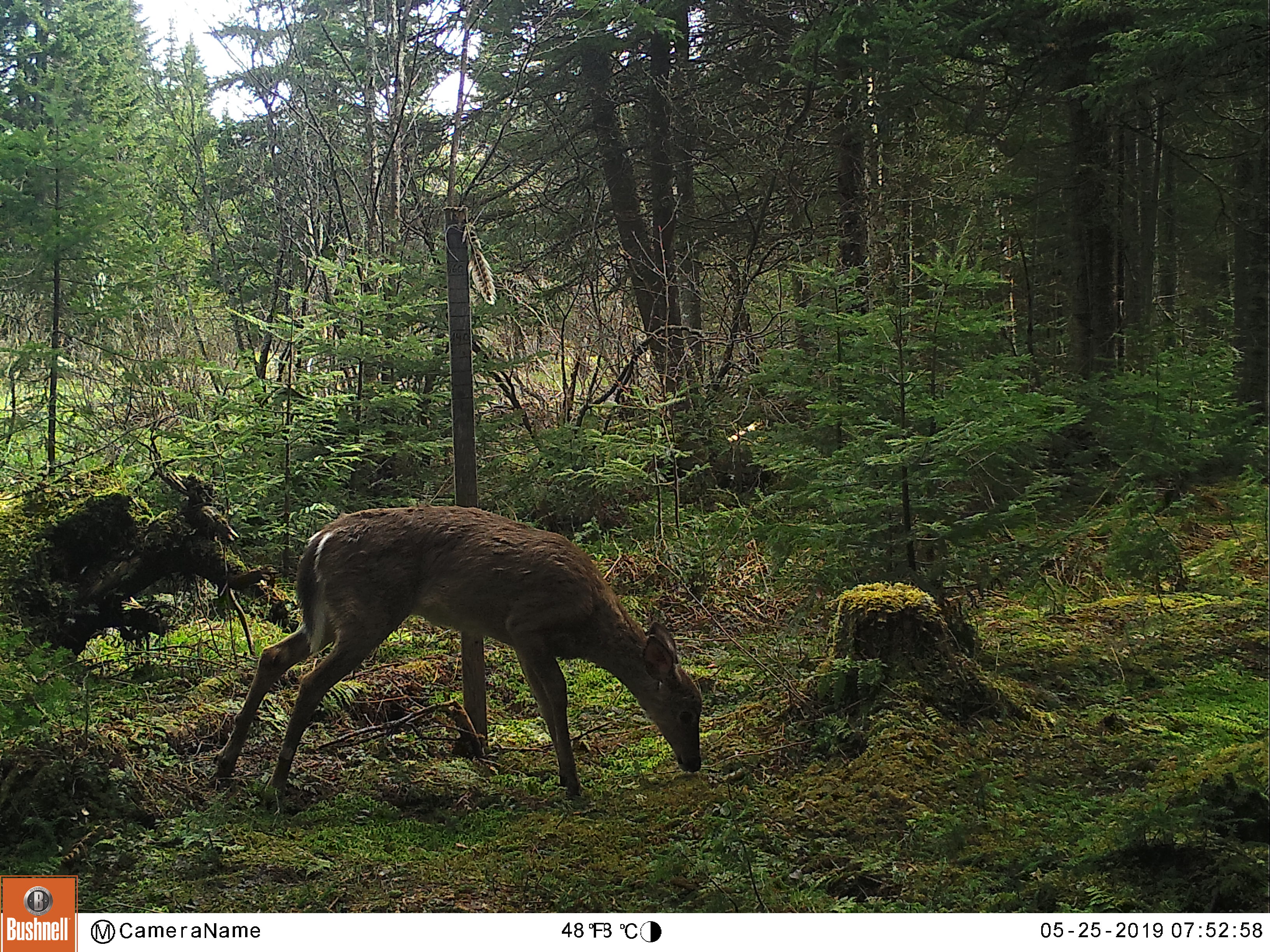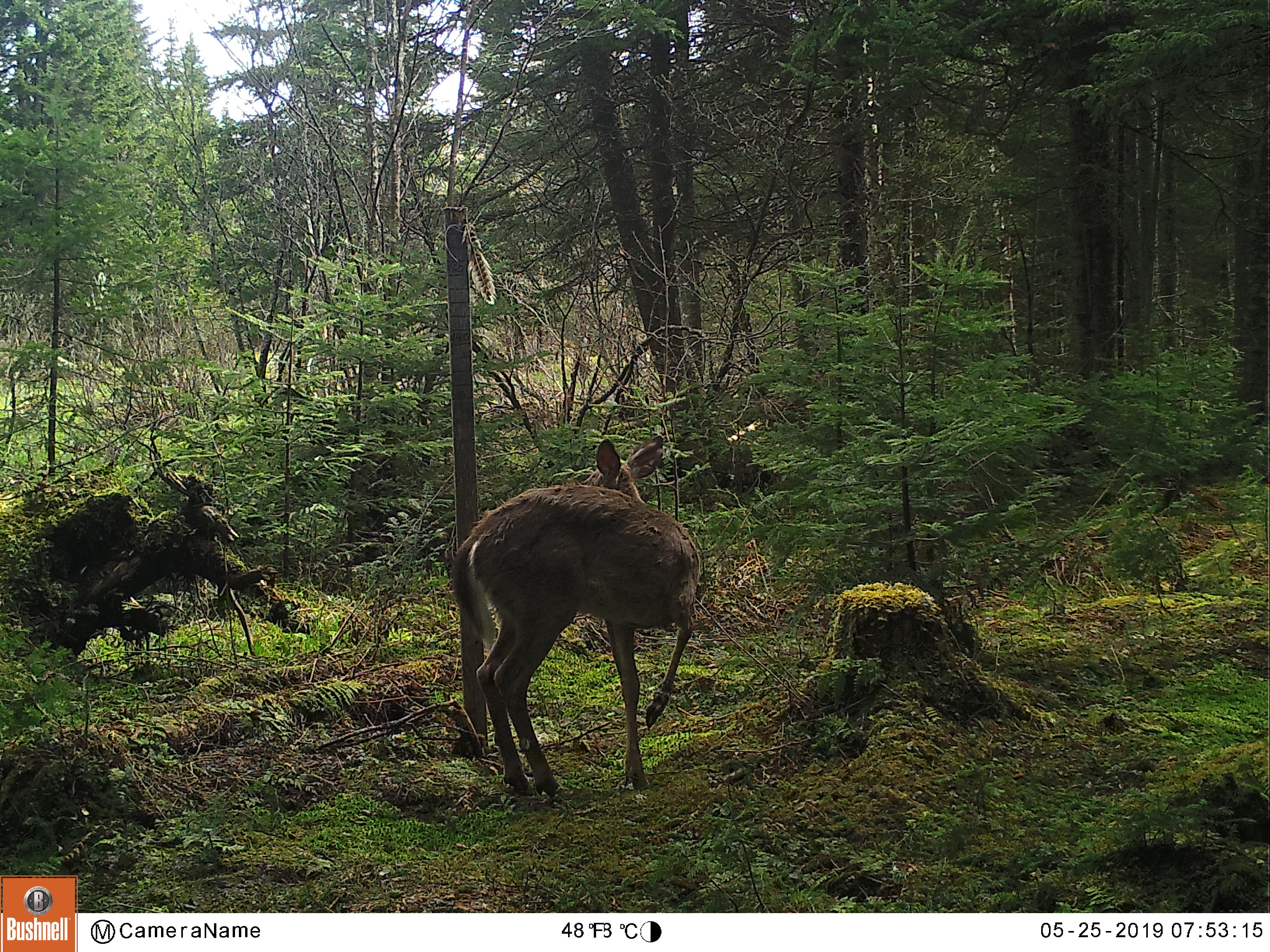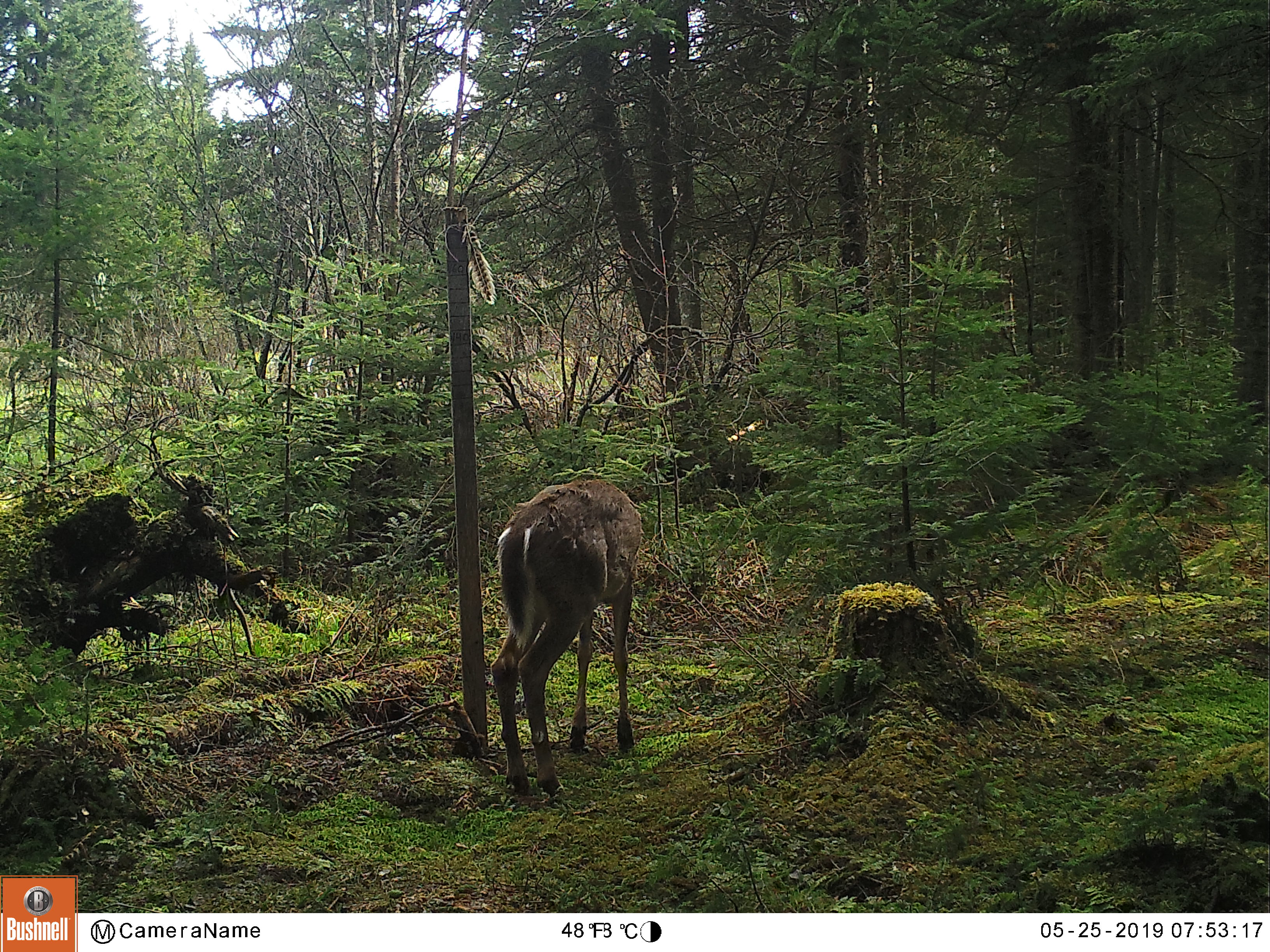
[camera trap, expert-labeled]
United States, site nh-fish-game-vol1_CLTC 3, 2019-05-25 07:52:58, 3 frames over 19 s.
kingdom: Animalia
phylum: Chordata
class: Mammalia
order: Artiodactyla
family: Cervidae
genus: Odocoileus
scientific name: Odocoileus virginianus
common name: white-tailed deer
White-tailed deer (Odocoileus virginianus).